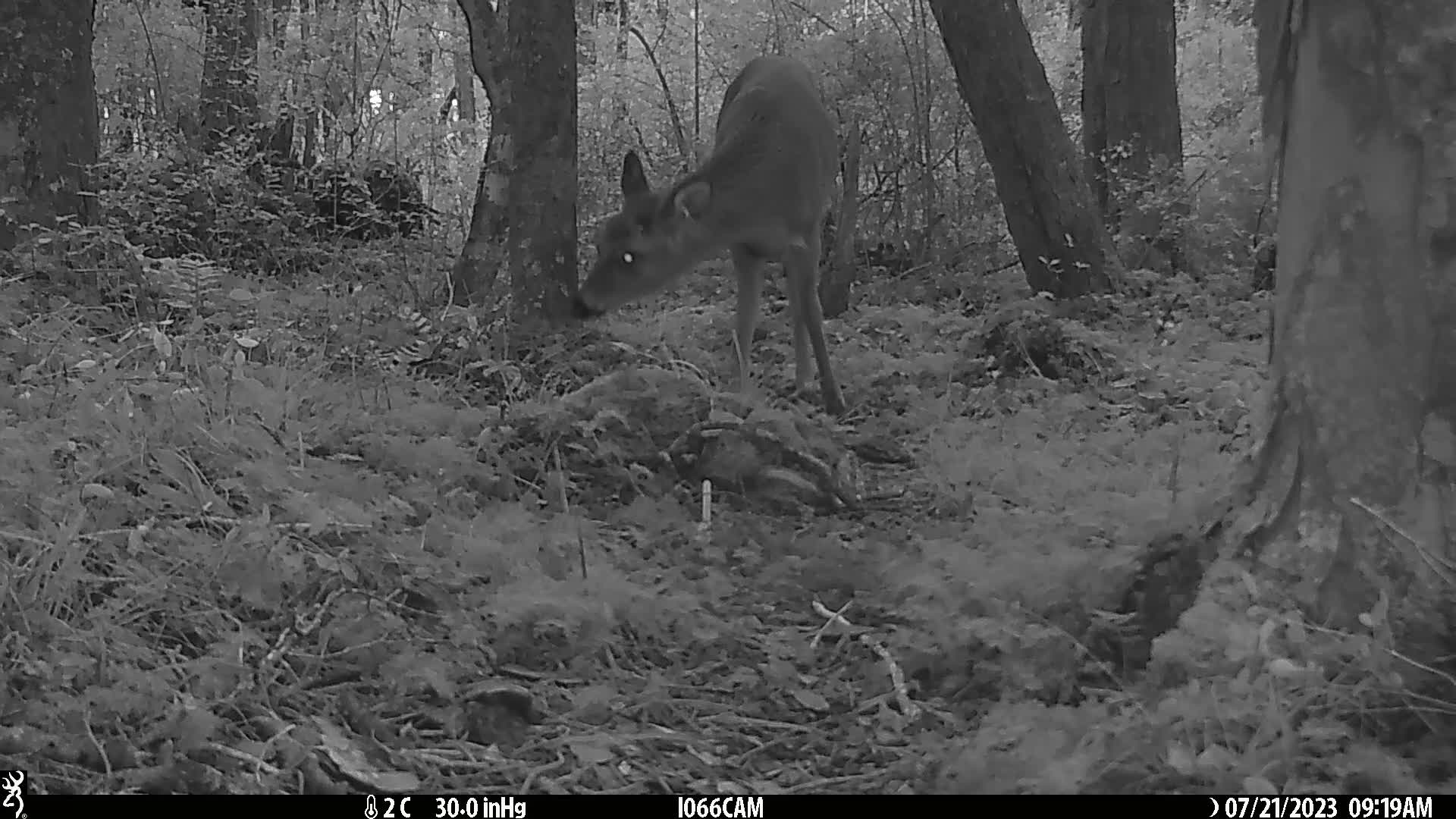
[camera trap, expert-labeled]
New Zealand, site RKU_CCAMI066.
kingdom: Animalia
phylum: Chordata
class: Mammalia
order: Artiodactyla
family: Cervidae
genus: Odocoileus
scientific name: Odocoileus virginianus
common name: white-tailed deer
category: white tailed deer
White tailed deer (white-tailed deer) (Odocoileus virginianus).